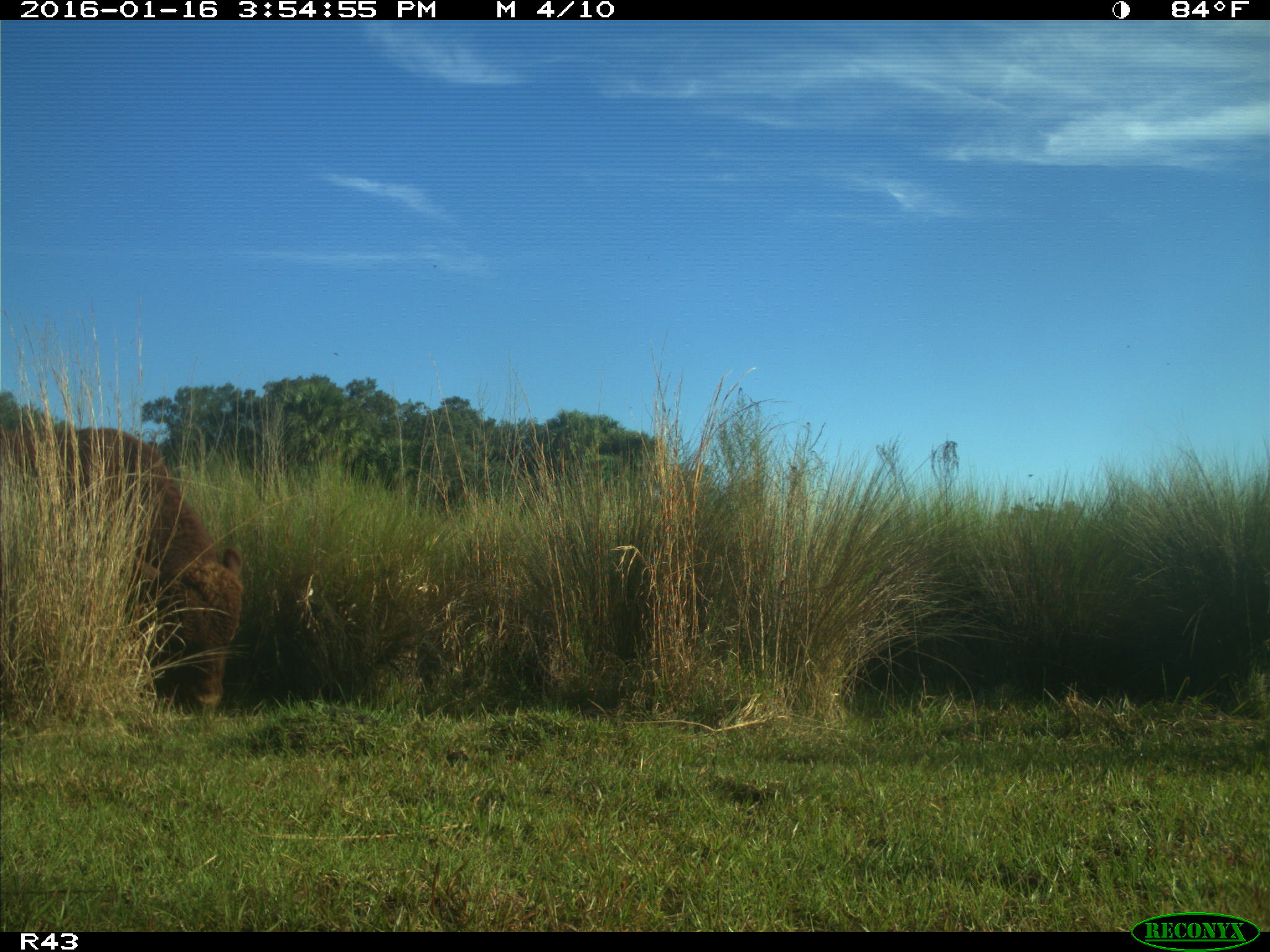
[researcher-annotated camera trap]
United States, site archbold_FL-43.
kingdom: Animalia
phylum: Chordata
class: Mammalia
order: Artiodactyla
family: Bovidae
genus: Bos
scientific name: Bos taurus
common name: domestic cow